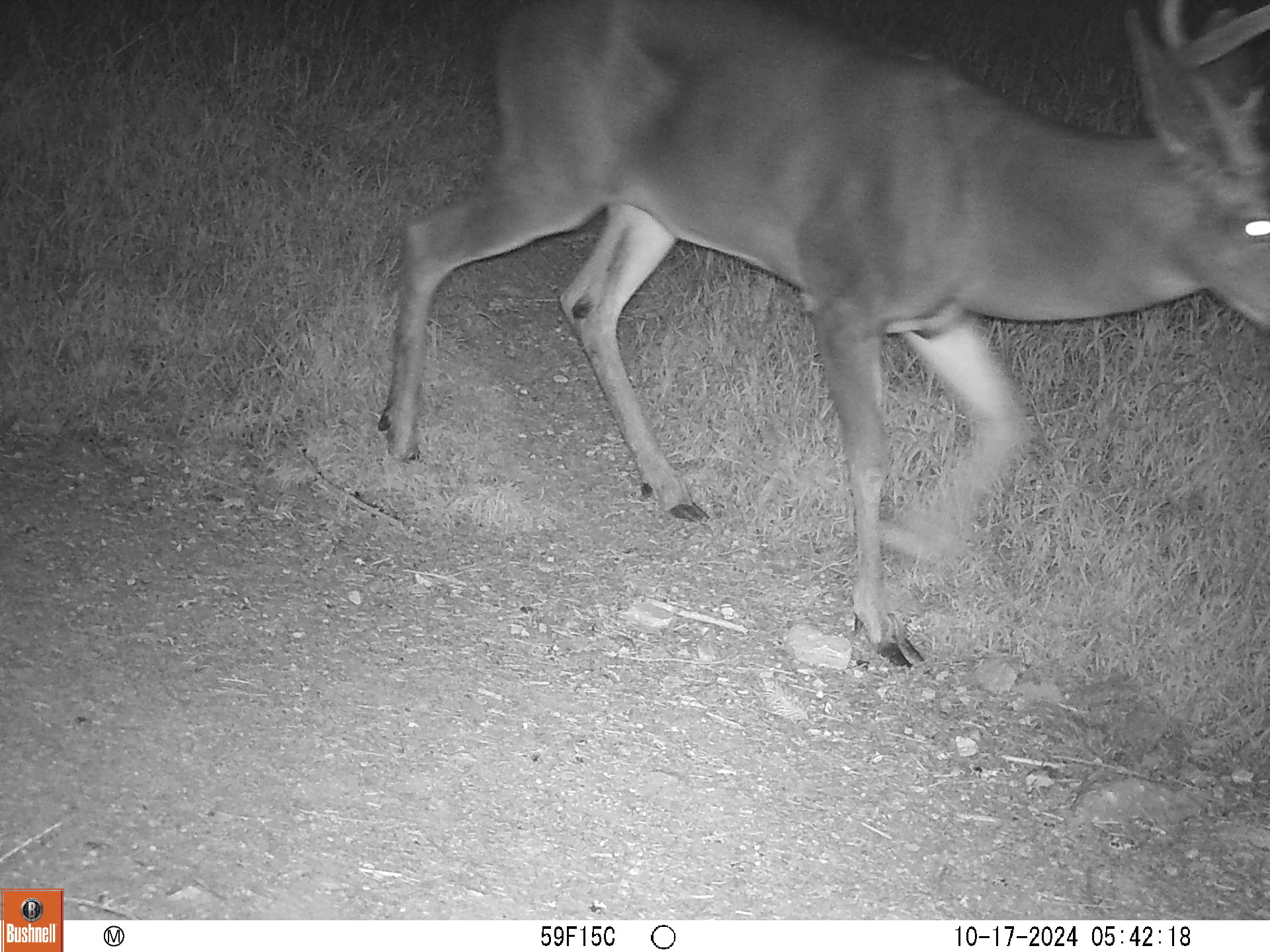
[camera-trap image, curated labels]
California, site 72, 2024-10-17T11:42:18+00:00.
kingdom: Animalia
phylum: Chordata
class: Mammalia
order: Artiodactyla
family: Cervidae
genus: Odocoileus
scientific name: Odocoileus hemionus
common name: mule deer